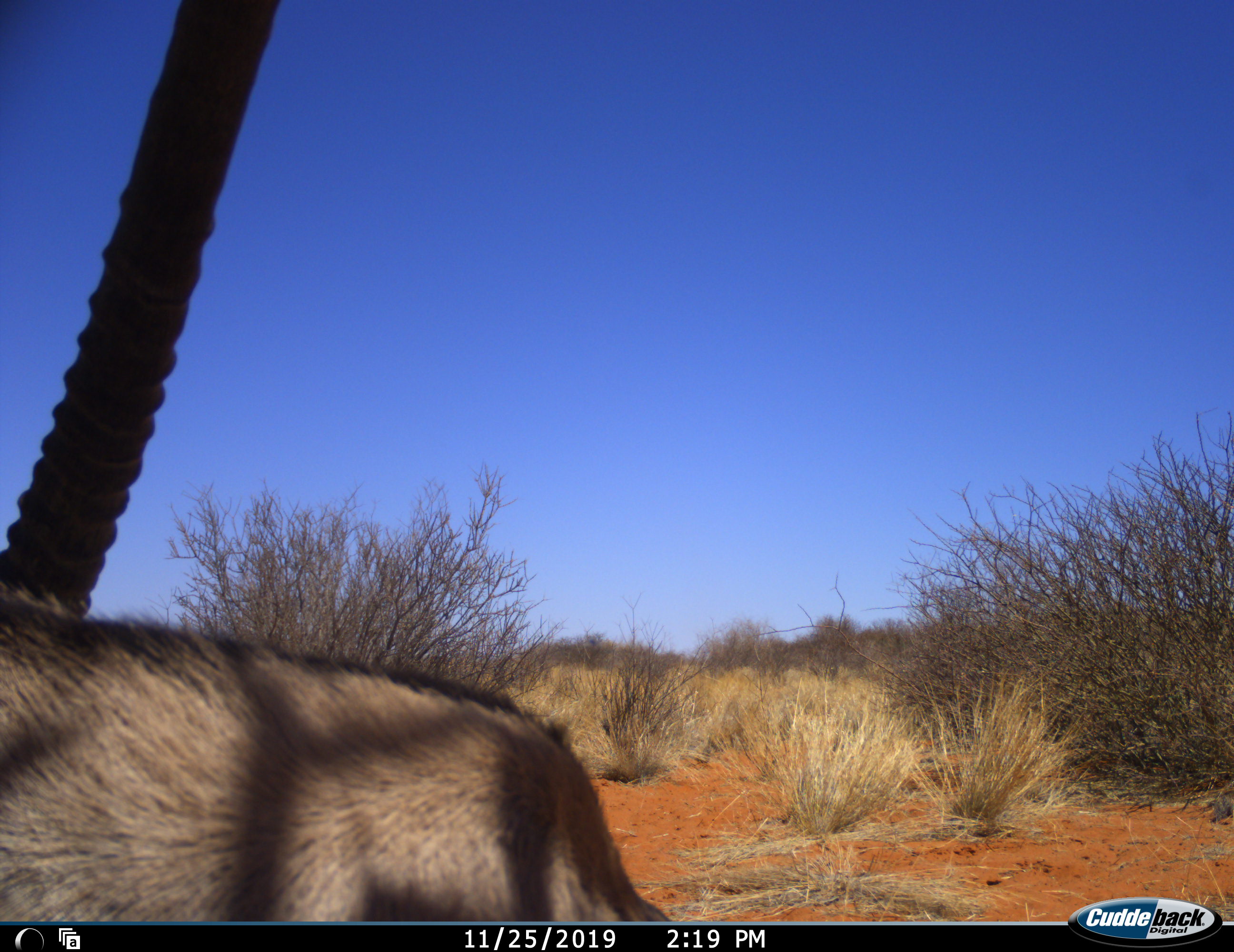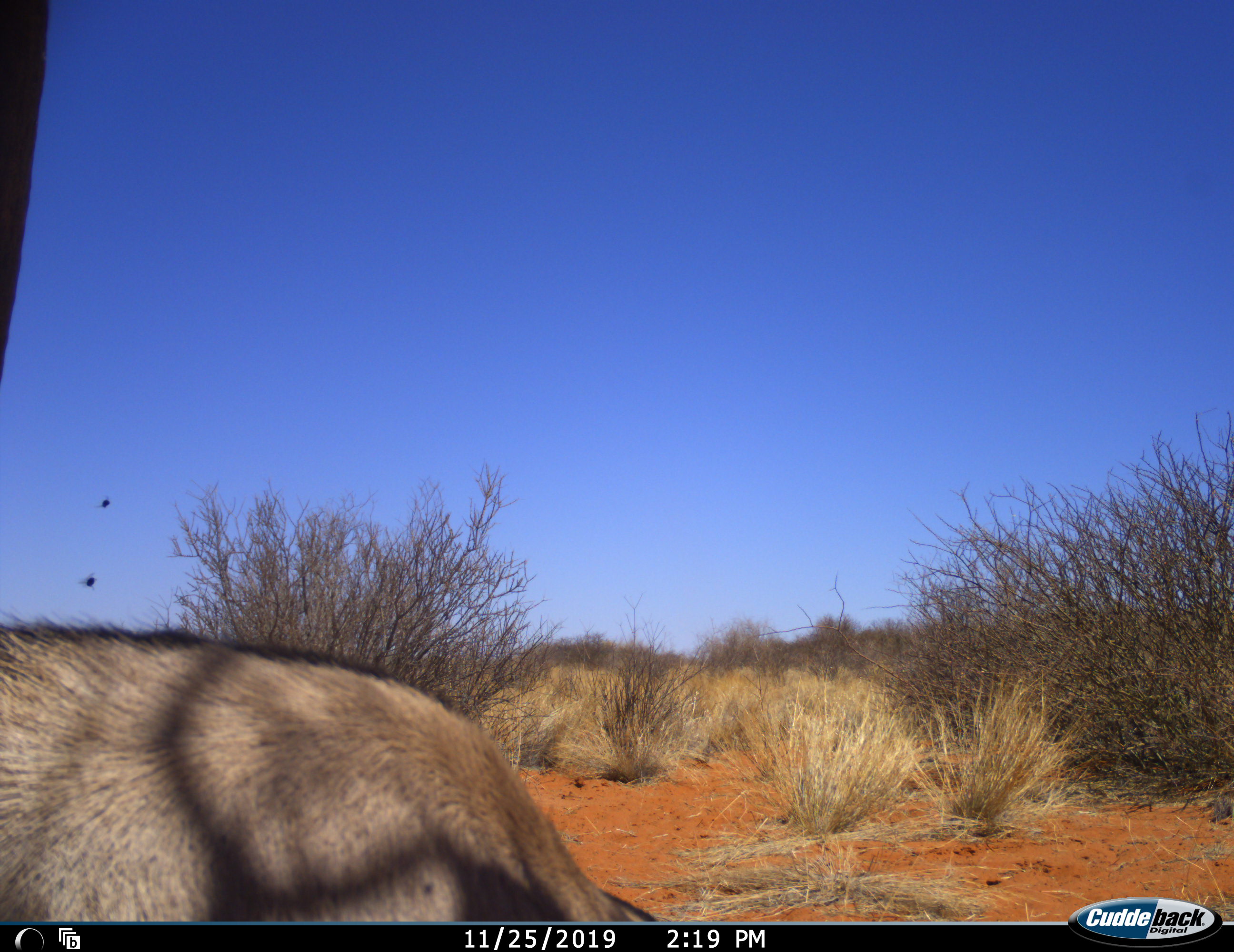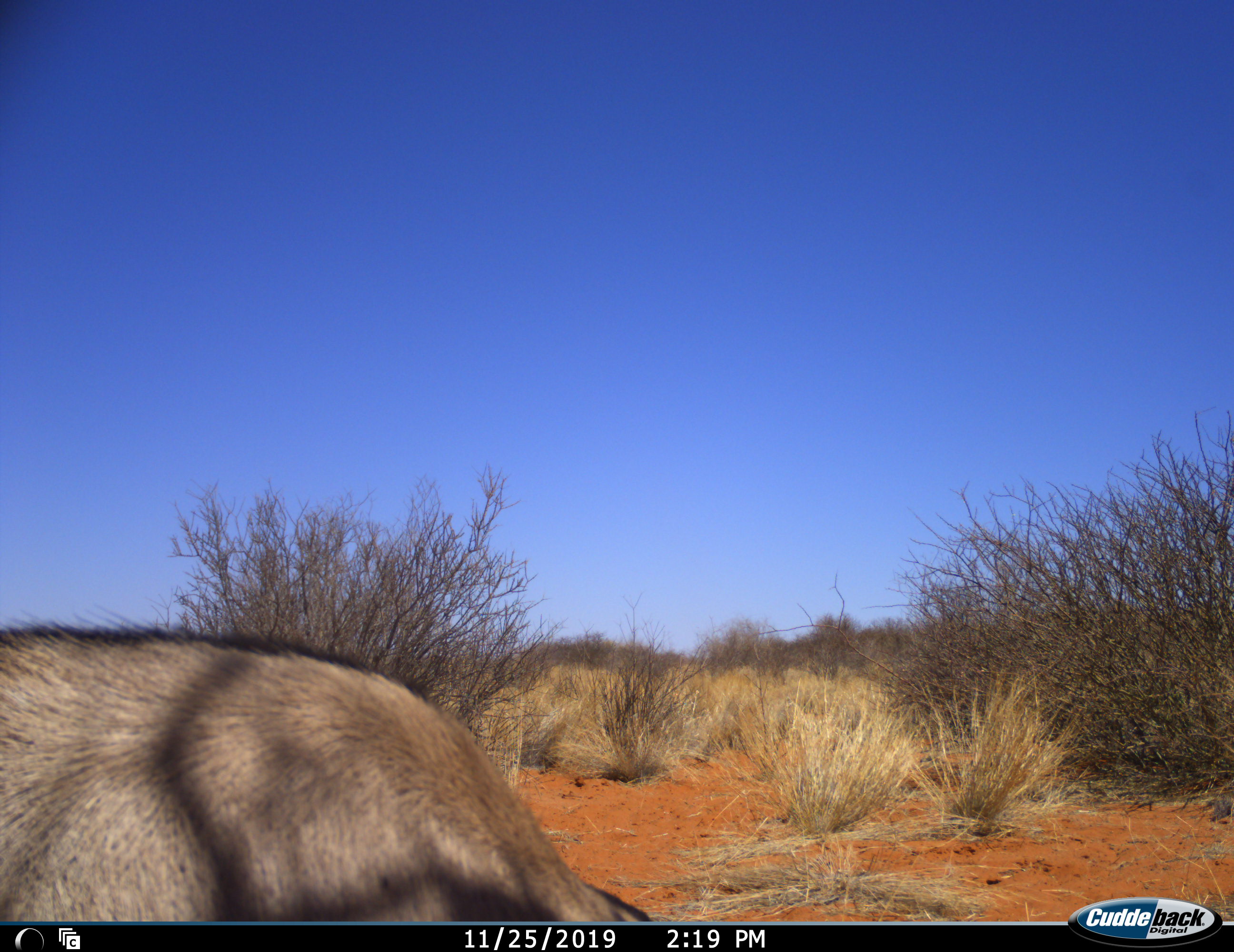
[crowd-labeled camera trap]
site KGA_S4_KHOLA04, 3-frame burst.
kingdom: Animalia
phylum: Chordata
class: Mammalia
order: Artiodactyla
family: Bovidae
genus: Oryx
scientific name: Oryx gazella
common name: gemsbok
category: oryx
Oryx (gemsbok) (Oryx gazella), count 1. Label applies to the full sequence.